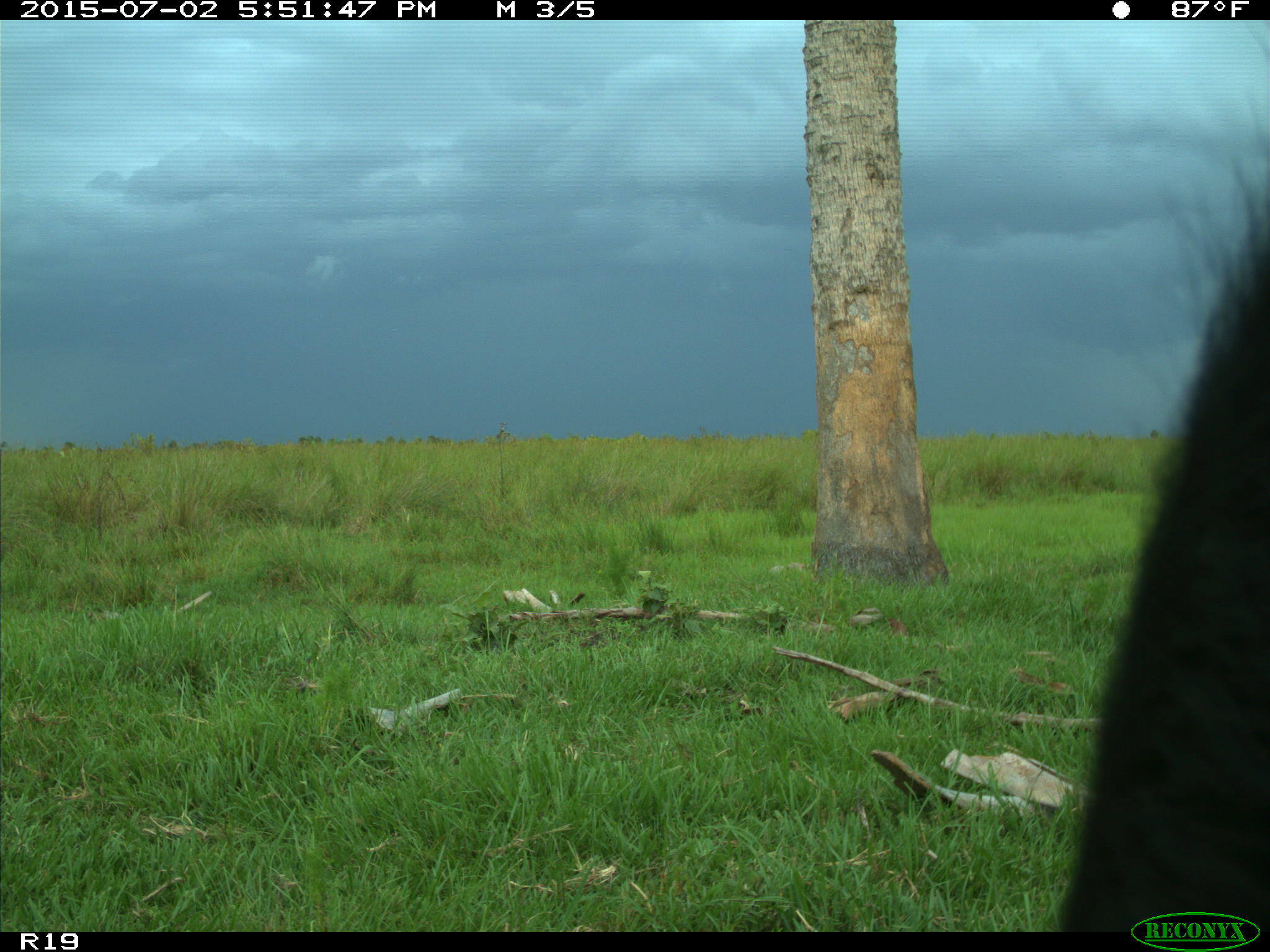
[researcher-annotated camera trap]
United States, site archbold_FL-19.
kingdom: Animalia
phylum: Chordata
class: Mammalia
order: Artiodactyla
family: Bovidae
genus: Bos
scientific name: Bos taurus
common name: domestic cow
Bos taurus (domestic cow).